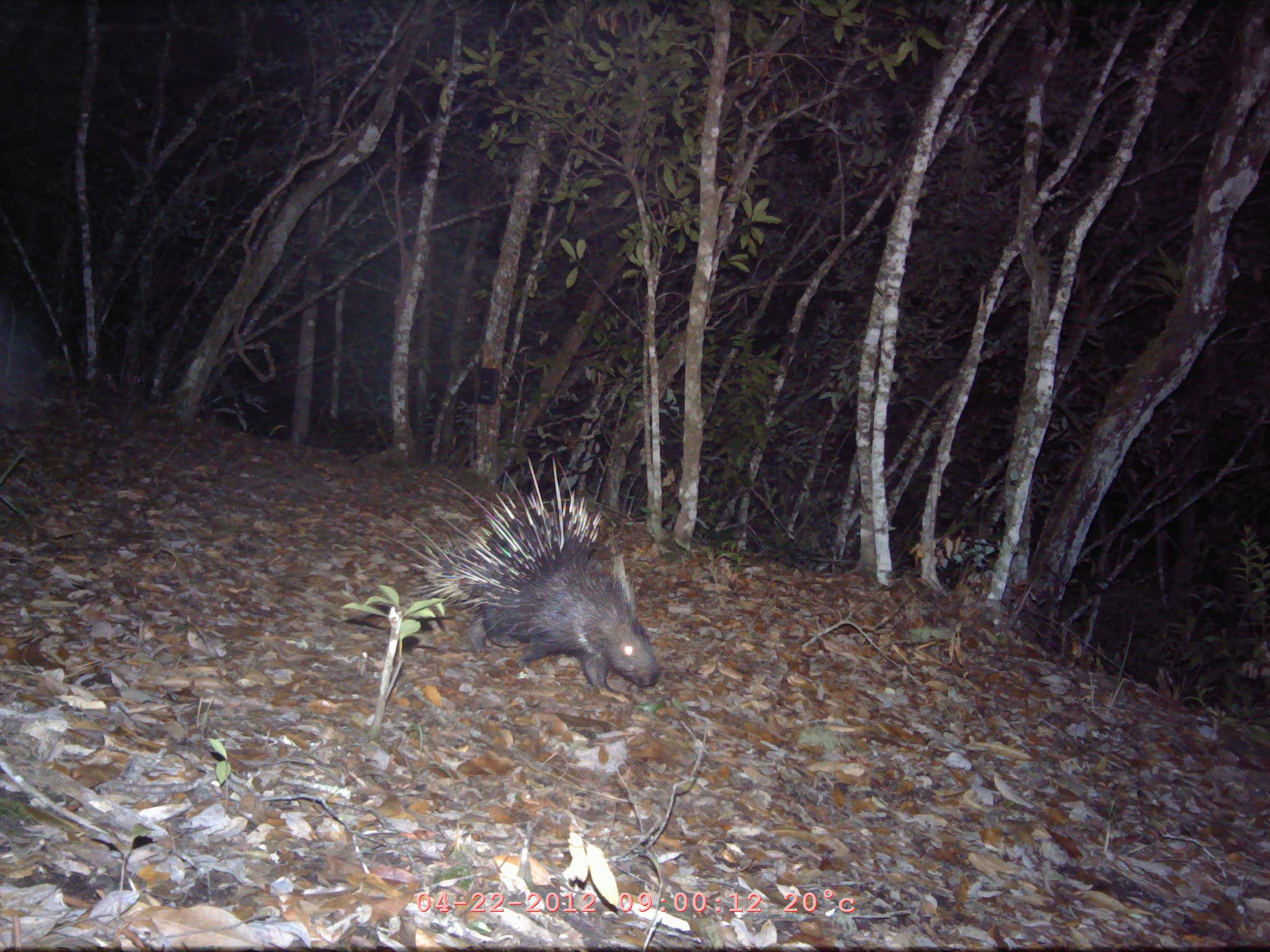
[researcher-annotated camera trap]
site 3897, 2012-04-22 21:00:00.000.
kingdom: Animalia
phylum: Chordata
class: Mammalia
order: Rodentia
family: Hystricidae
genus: Hystrix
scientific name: Hystrix brachyura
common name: east asian porcupine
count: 1